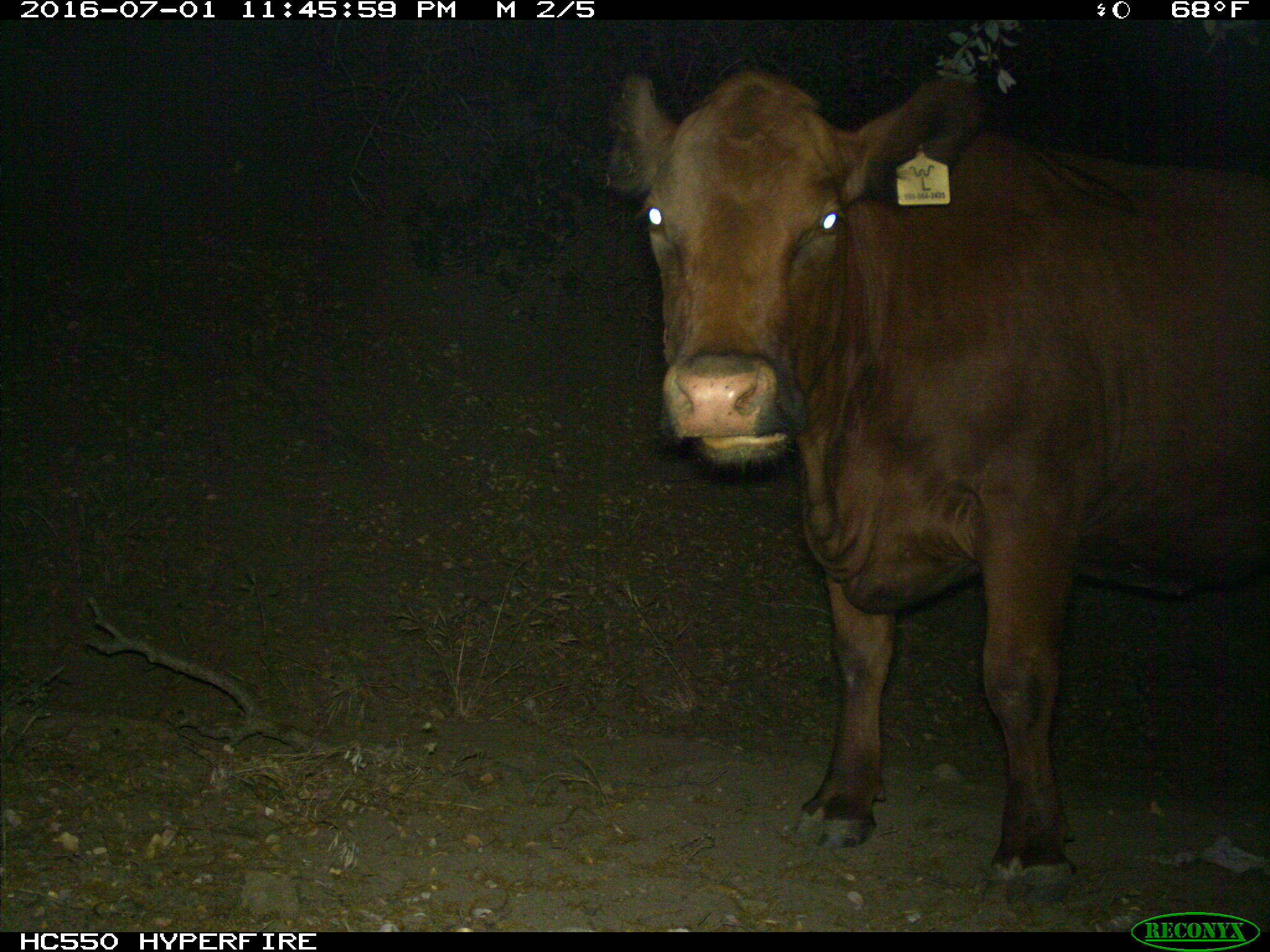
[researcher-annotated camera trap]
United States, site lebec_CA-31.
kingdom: Animalia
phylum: Chordata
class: Mammalia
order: Artiodactyla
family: Bovidae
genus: Bos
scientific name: Bos taurus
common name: domestic cow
Bos taurus (domestic cow).